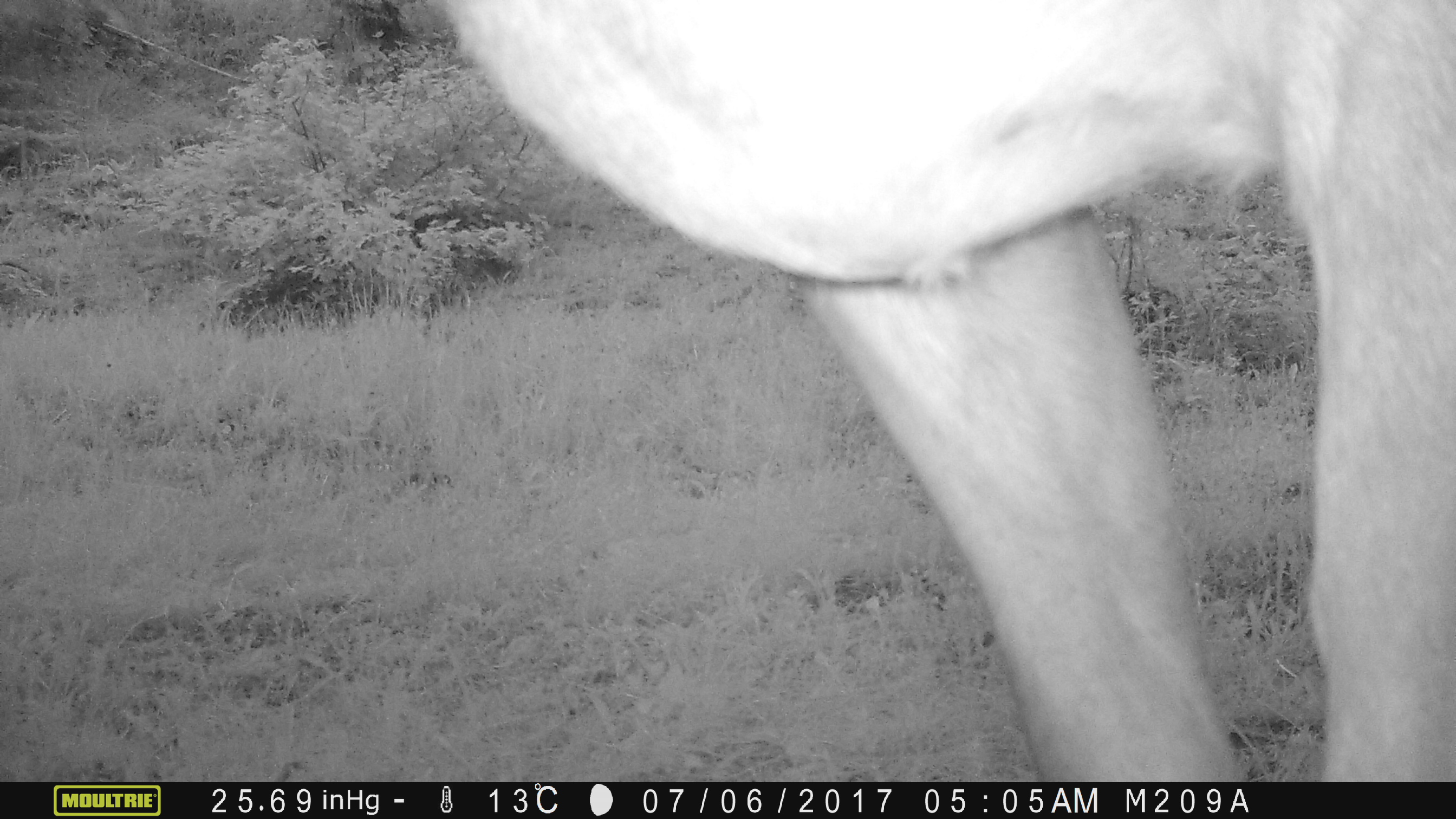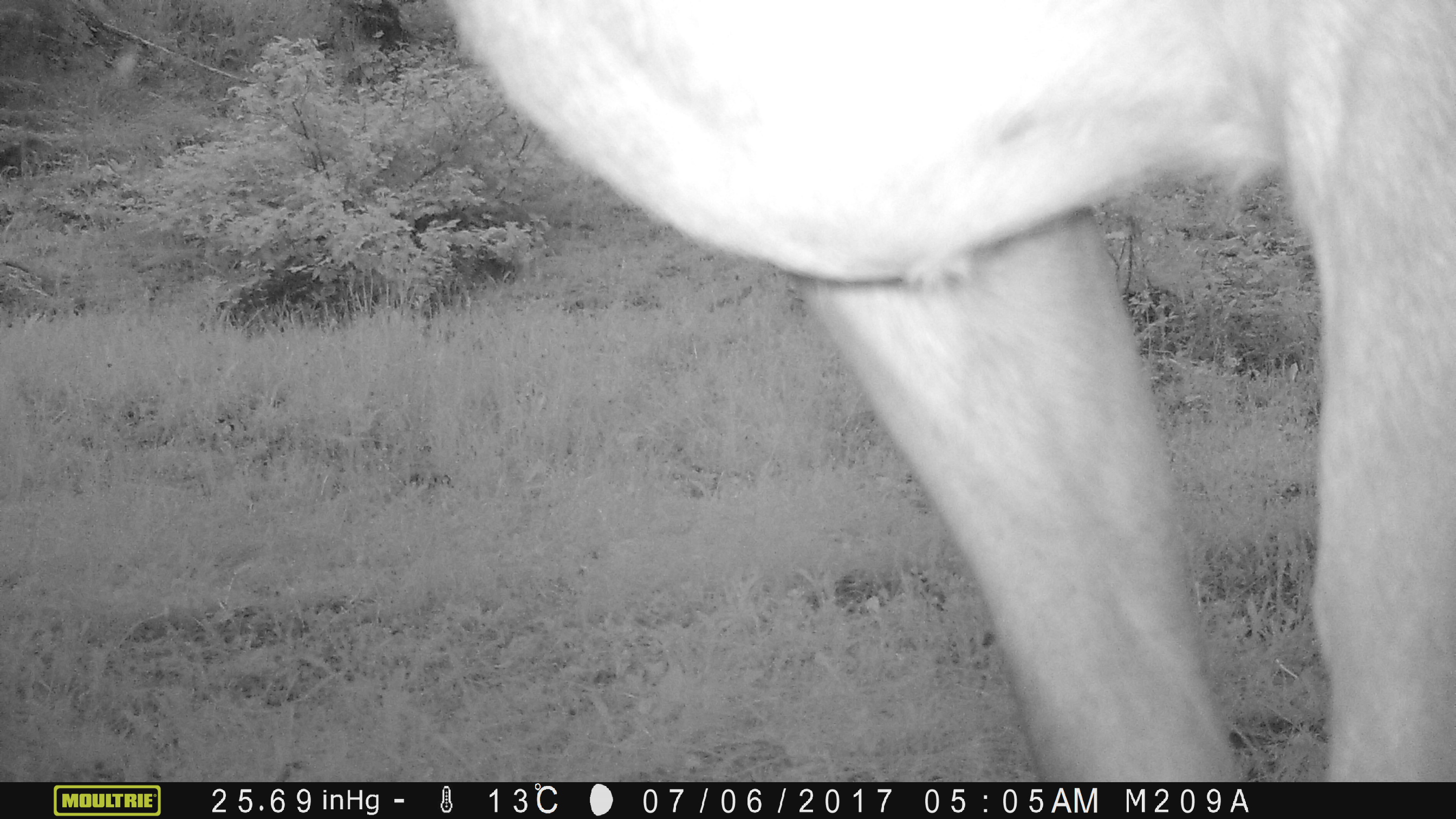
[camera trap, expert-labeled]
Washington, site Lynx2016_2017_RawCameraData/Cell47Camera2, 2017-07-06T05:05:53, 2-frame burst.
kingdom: Animalia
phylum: Chordata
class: Mammalia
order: Artiodactyla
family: Bovidae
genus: Bos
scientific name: Bos taurus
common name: domestic cattle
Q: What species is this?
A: Domestic cattle (Bos taurus).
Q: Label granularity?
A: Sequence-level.